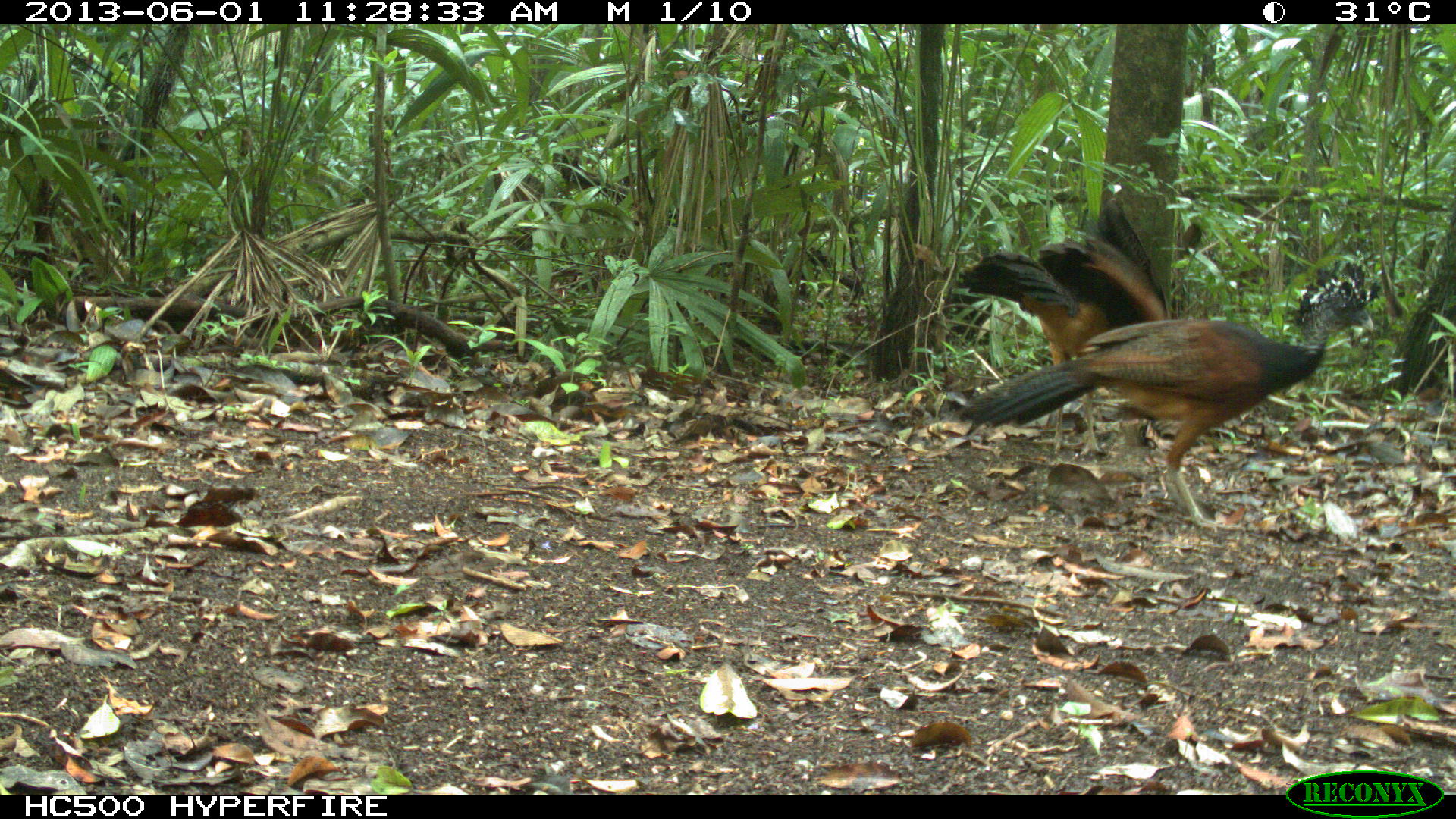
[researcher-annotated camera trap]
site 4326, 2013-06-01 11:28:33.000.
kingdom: Animalia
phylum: Chordata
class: Aves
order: Galliformes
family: Cracidae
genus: Crax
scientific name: Crax rubra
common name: great curassow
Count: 2.